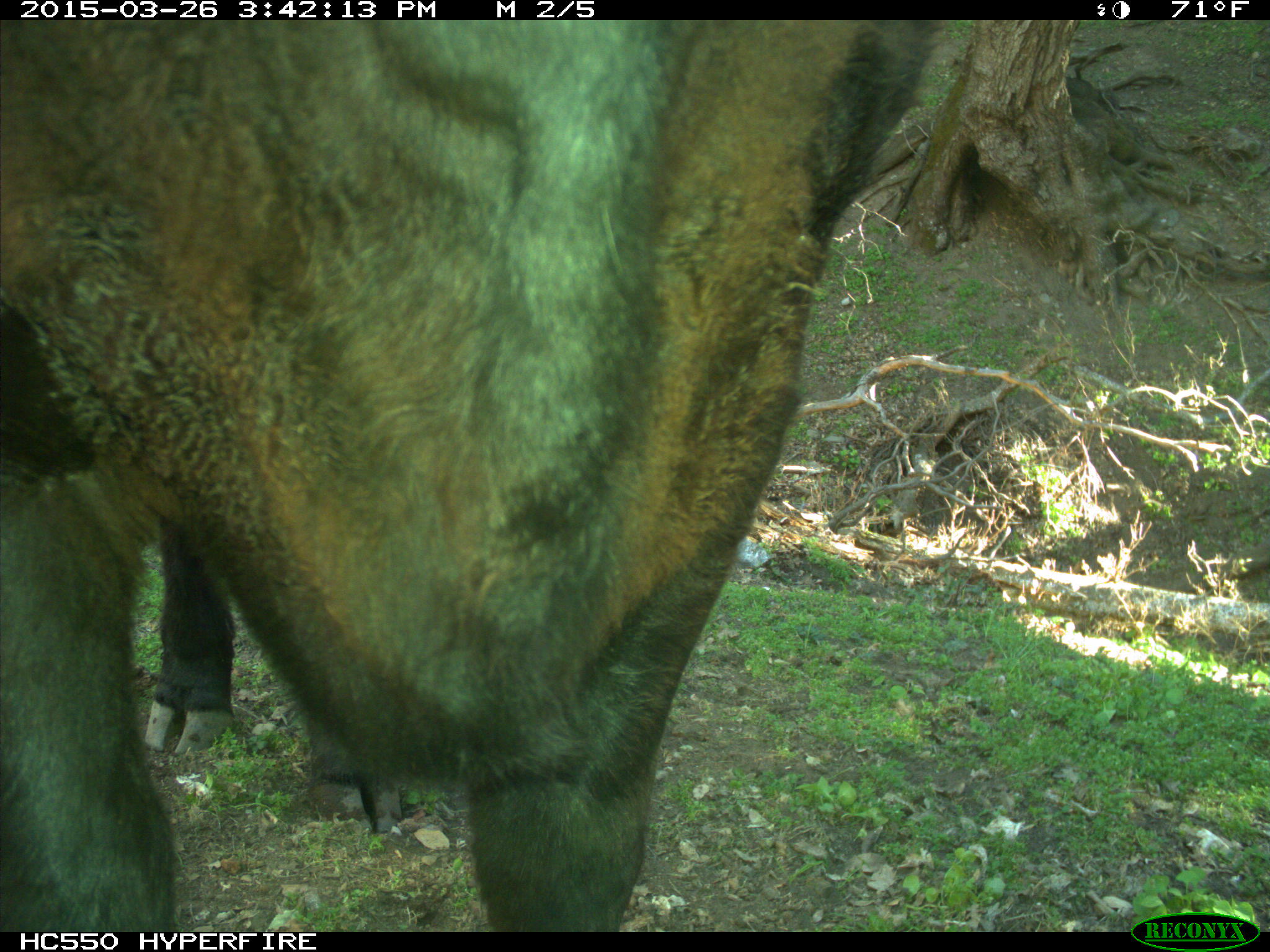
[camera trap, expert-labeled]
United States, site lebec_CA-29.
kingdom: Animalia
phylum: Chordata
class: Mammalia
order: Artiodactyla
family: Bovidae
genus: Bos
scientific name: Bos taurus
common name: domestic cow